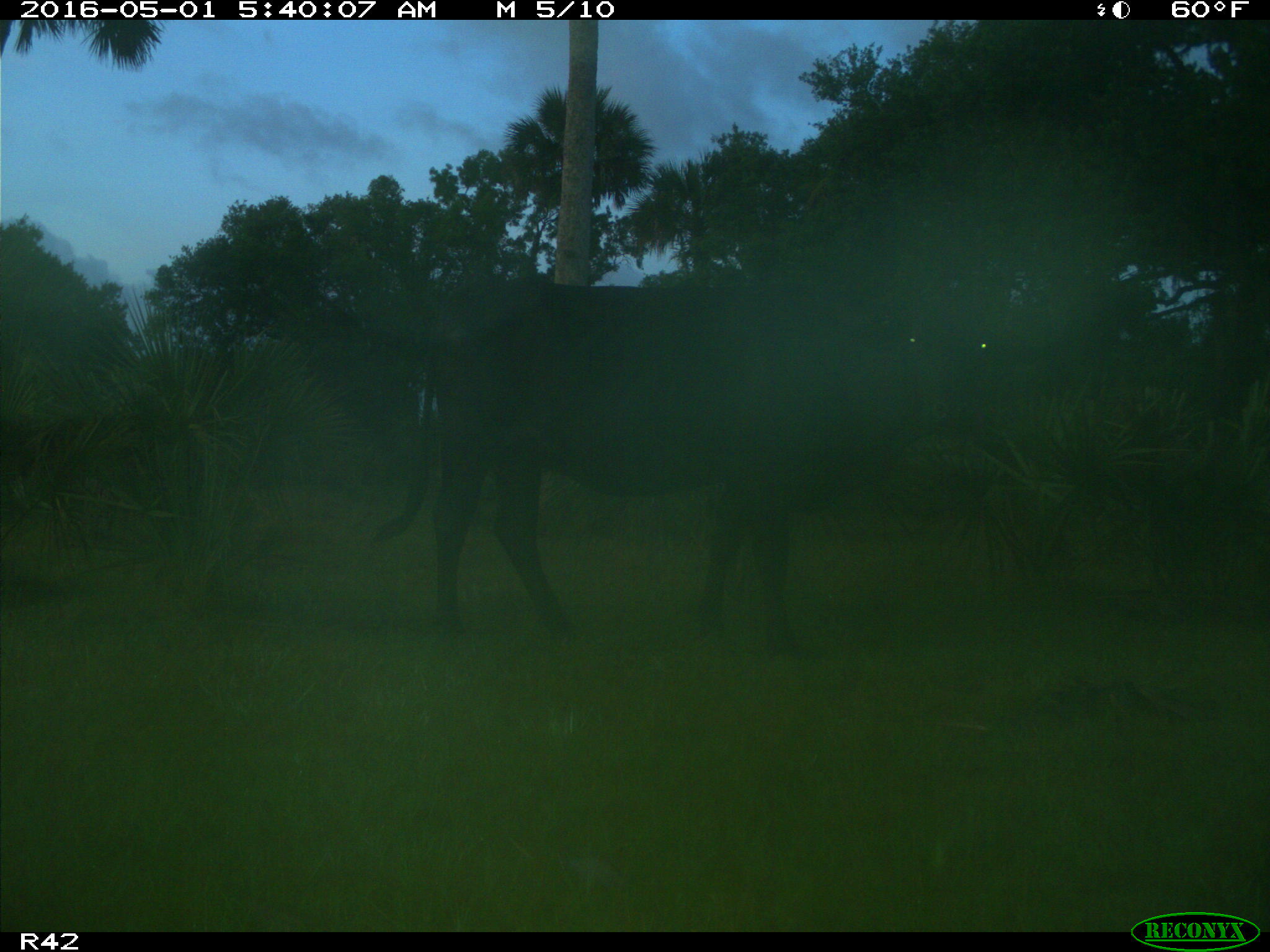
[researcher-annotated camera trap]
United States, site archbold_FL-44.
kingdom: Animalia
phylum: Chordata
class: Mammalia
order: Artiodactyla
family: Bovidae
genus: Bos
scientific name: Bos taurus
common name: domestic cow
Bos taurus (domestic cow).